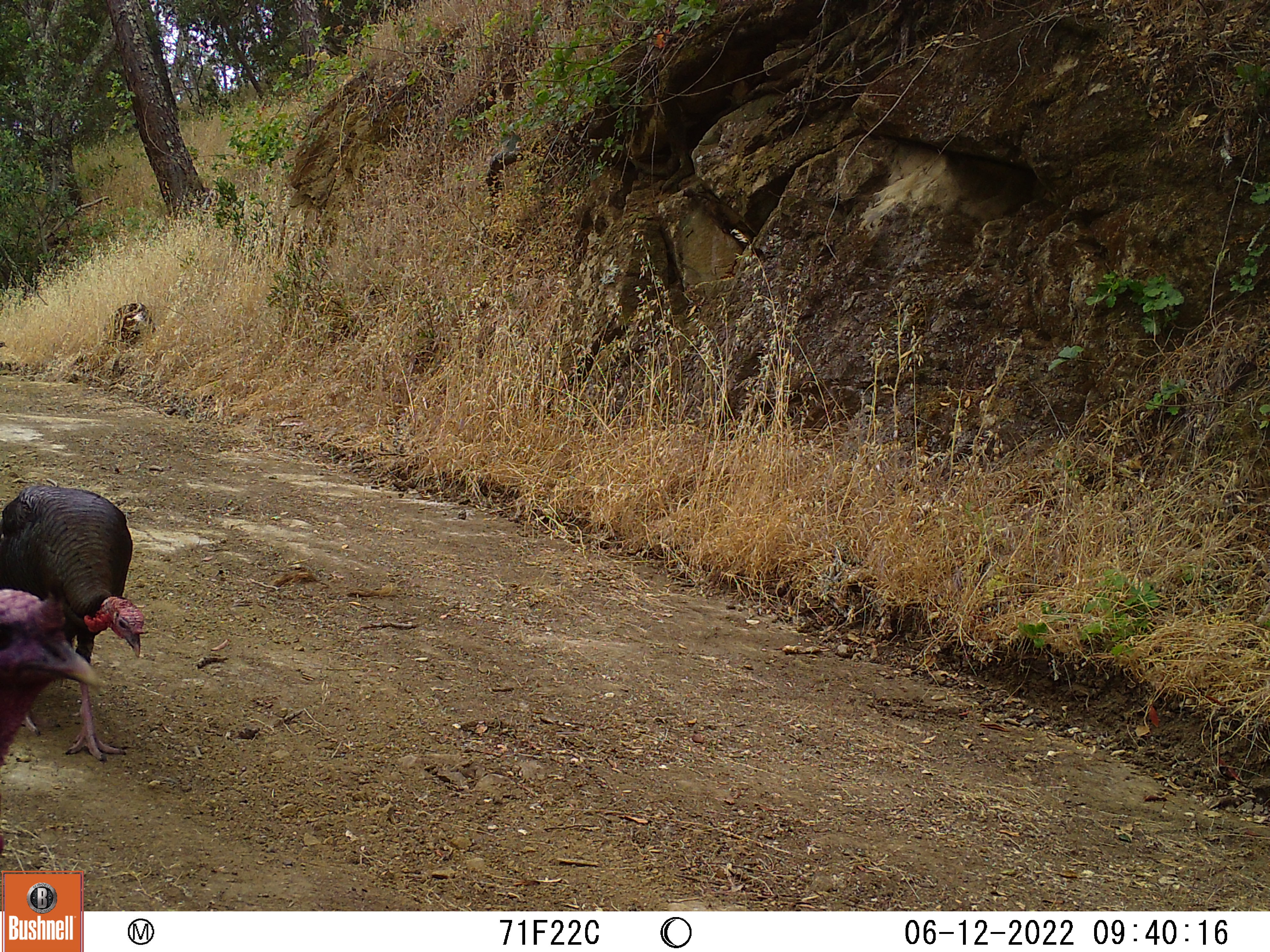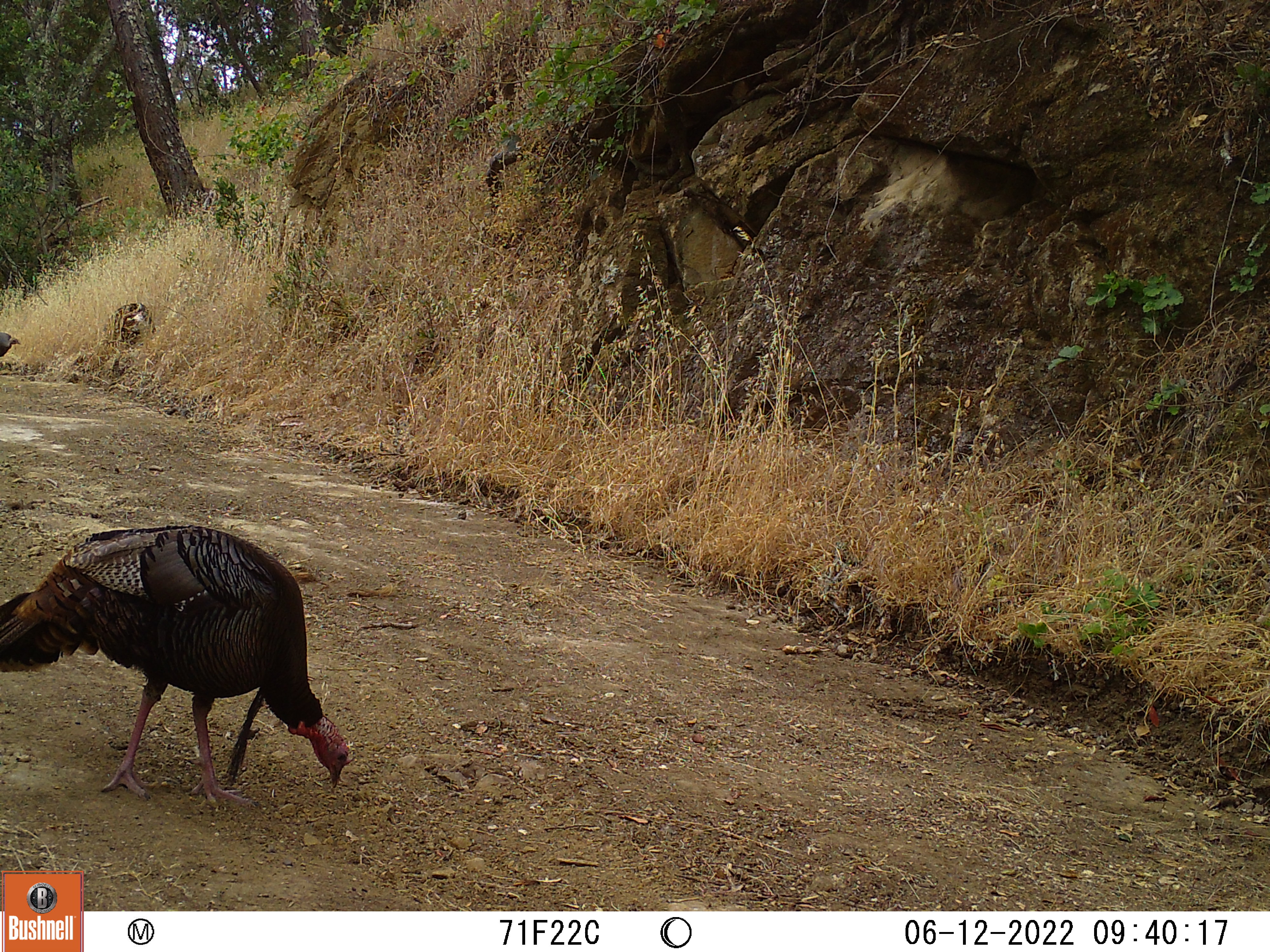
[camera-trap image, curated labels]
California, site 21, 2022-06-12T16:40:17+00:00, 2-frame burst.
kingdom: Animalia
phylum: Chordata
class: Aves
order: Galliformes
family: Phasianidae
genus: Meleagris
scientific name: Meleagris gallopavo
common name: turkey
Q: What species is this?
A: Turkey (Meleagris gallopavo).